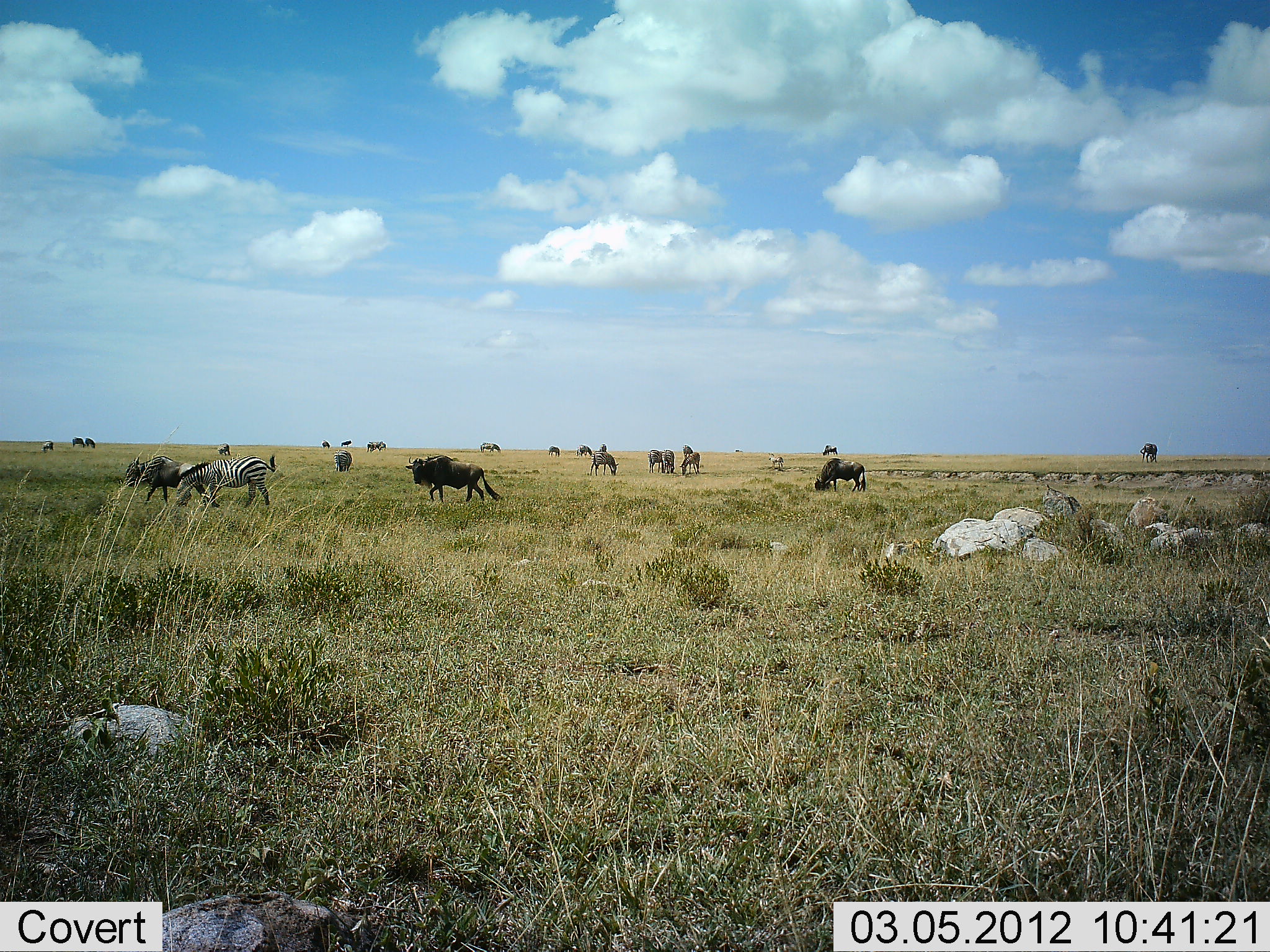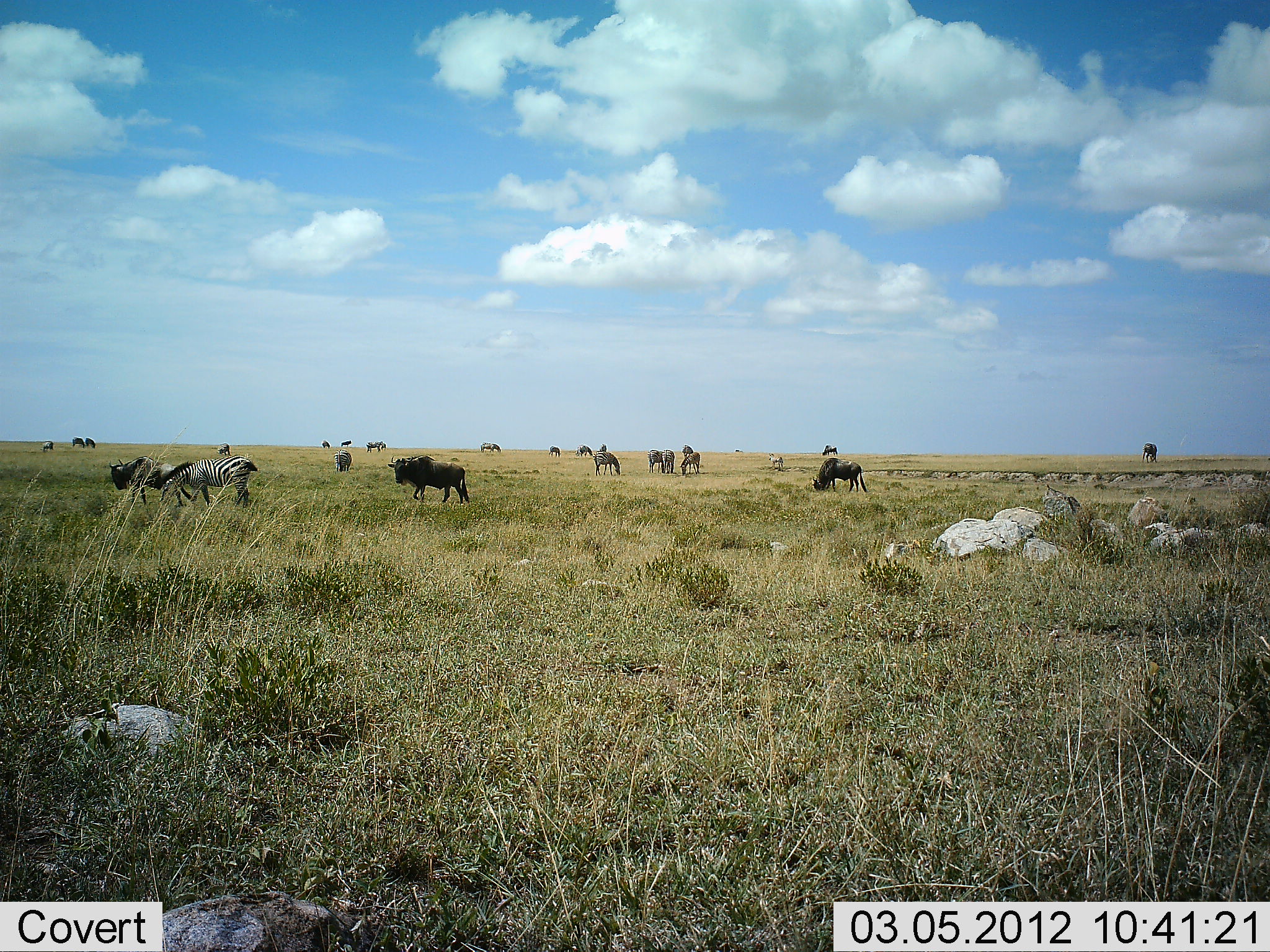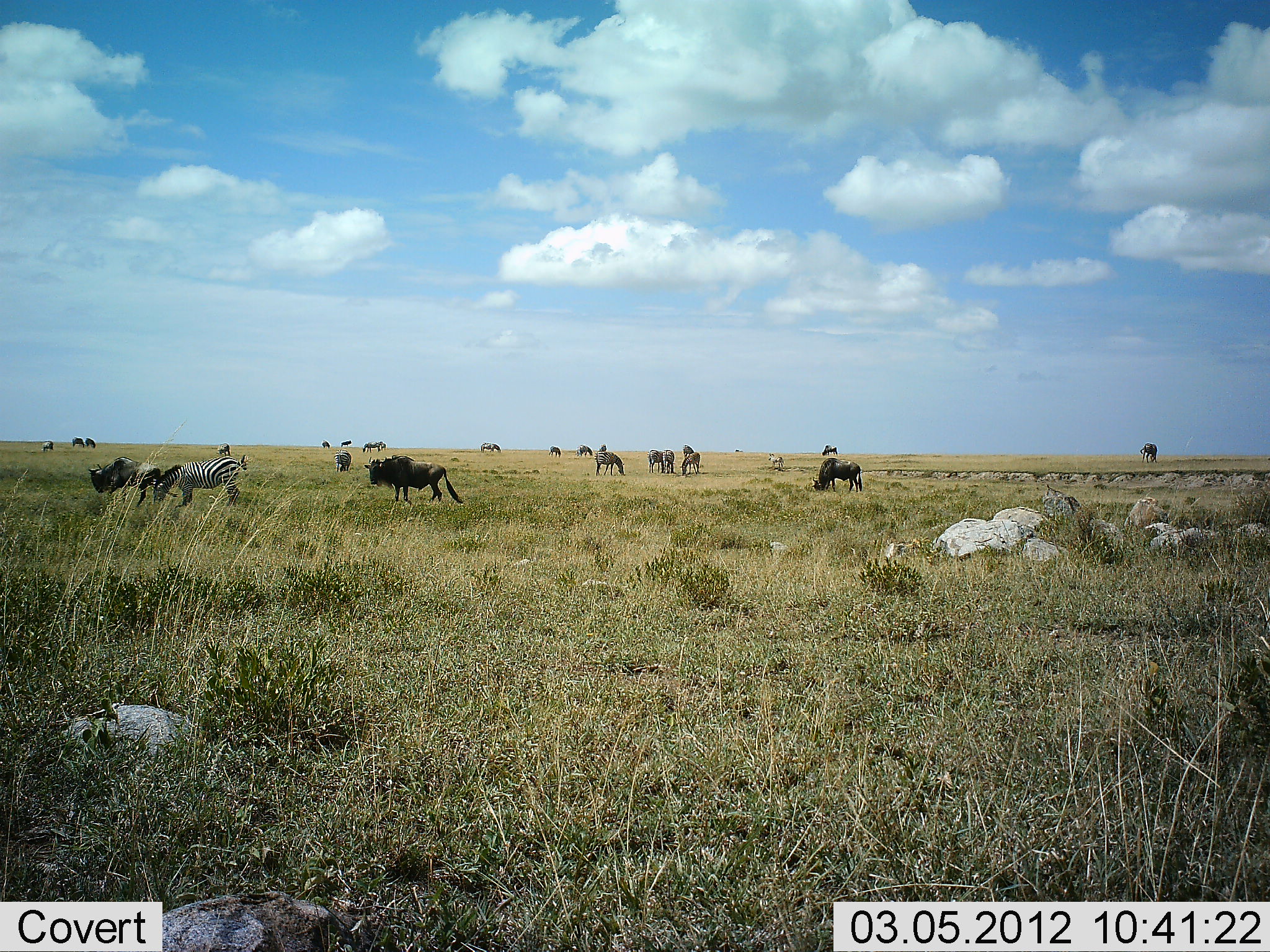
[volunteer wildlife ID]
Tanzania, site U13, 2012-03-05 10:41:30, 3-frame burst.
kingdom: Animalia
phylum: Chordata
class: Mammalia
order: Artiodactyla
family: Bovidae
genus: Connochaetes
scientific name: Connochaetes taurinus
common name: blue wildebeest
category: wildebeest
Wildebeest (blue wildebeest) (Connochaetes taurinus), count 11-50. Behavior (volunteer vote fractions): standing 69%, resting 6%, moving 38%, interacting 6%. Young present (vote fraction): 0%. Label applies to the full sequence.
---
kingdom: Animalia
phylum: Chordata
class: Mammalia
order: Perissodactyla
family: Equidae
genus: Equus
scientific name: Equus quagga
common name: plains zebra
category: zebra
Zebra (plains zebra) (Equus quagga), count 5. Behavior (volunteer vote fractions): standing 44%, resting 6%, moving 38%, interacting 6%. Young present (vote fraction): 0%. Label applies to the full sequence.